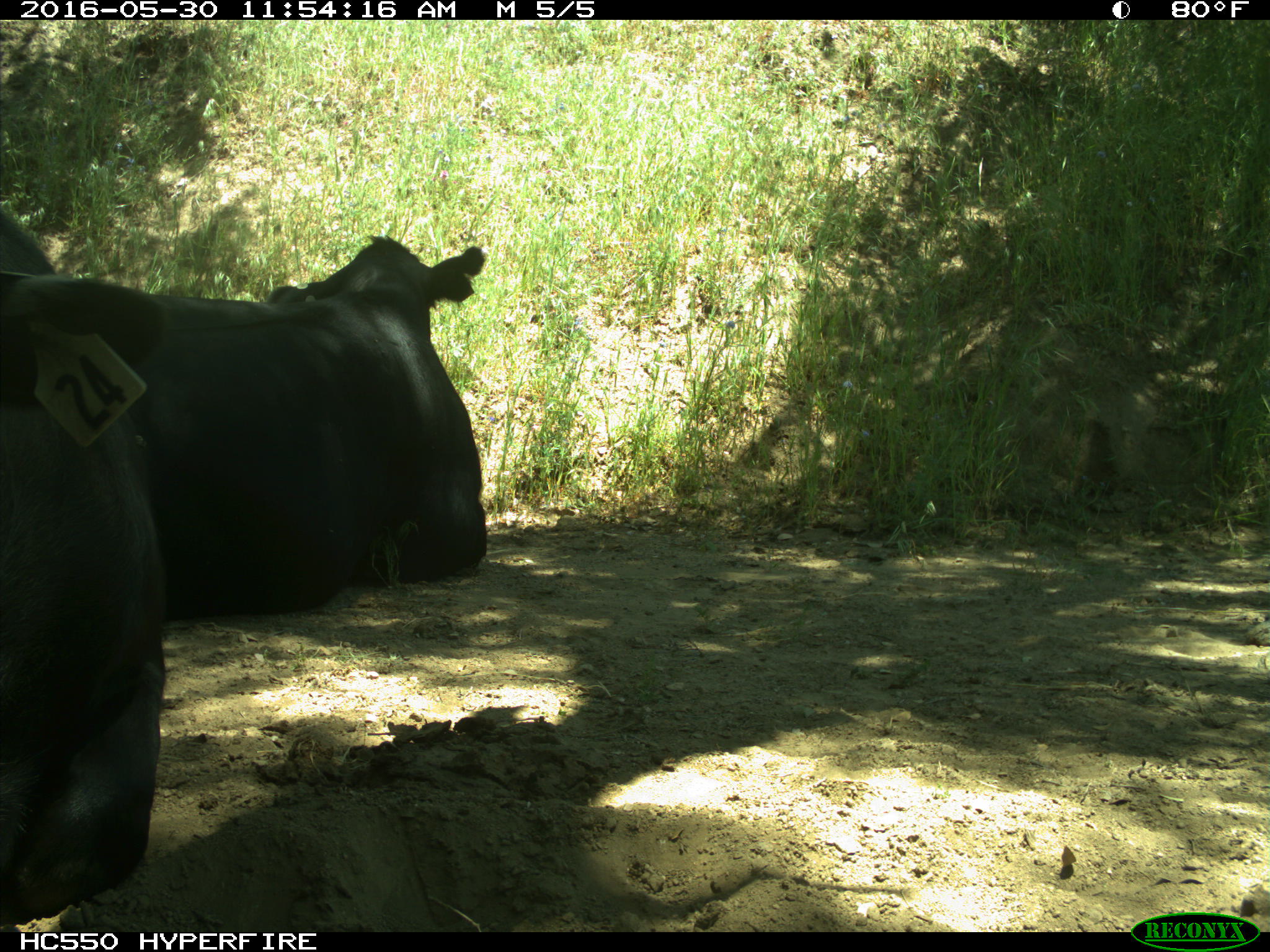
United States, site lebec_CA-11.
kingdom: Animalia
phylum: Chordata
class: Mammalia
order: Artiodactyla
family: Bovidae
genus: Bos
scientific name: Bos taurus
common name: domestic cow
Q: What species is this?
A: Bos taurus (domestic cow).